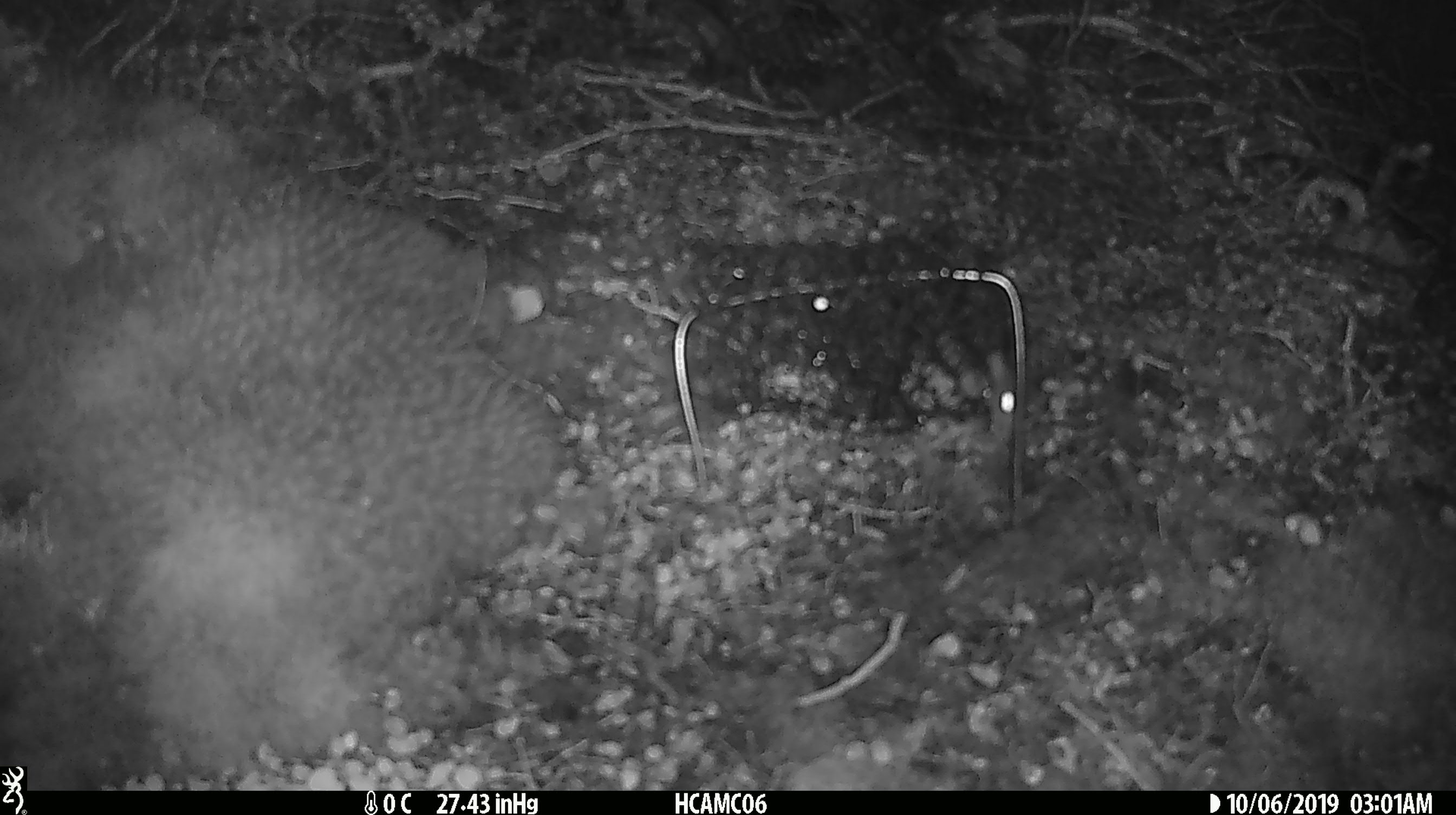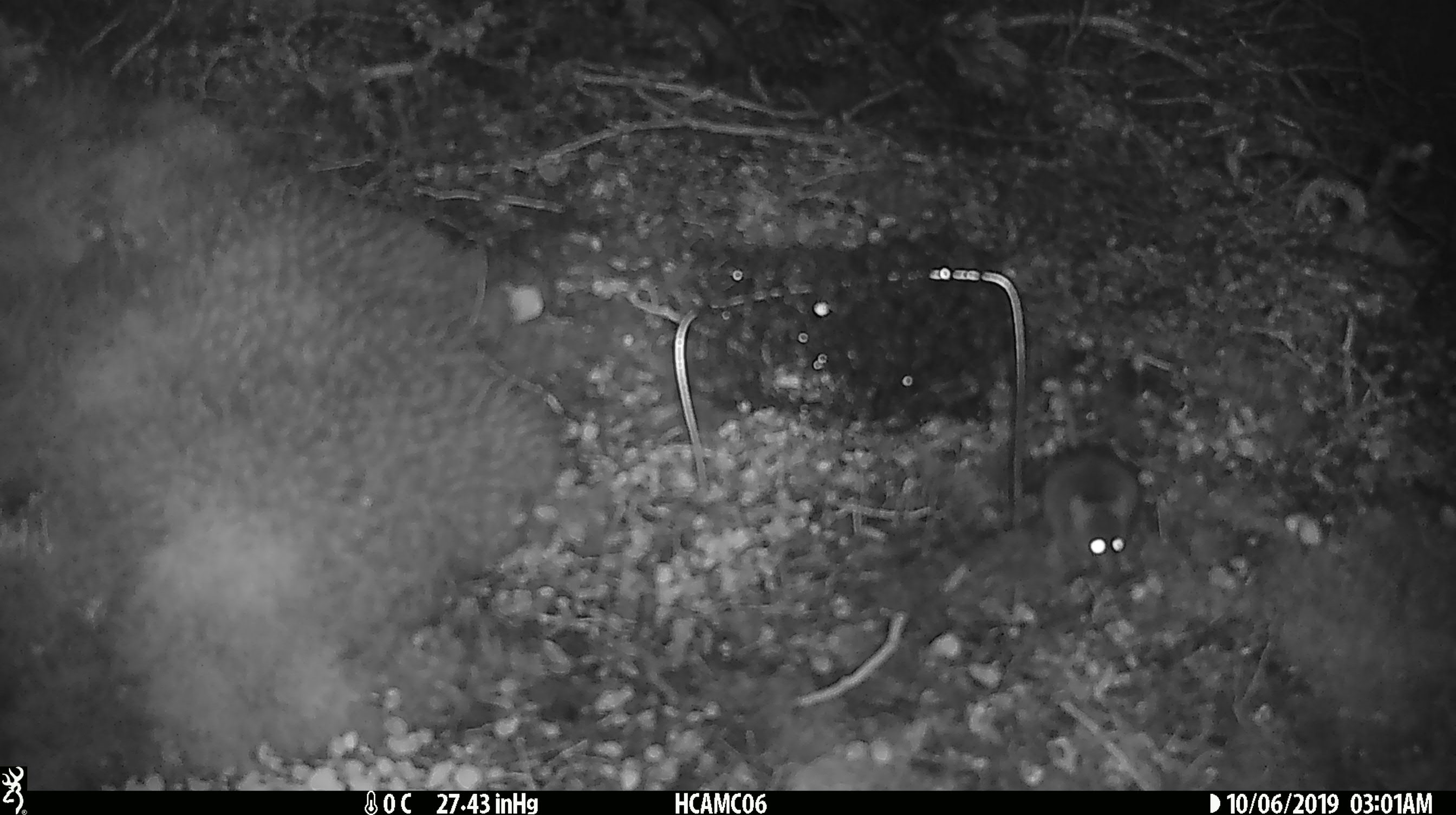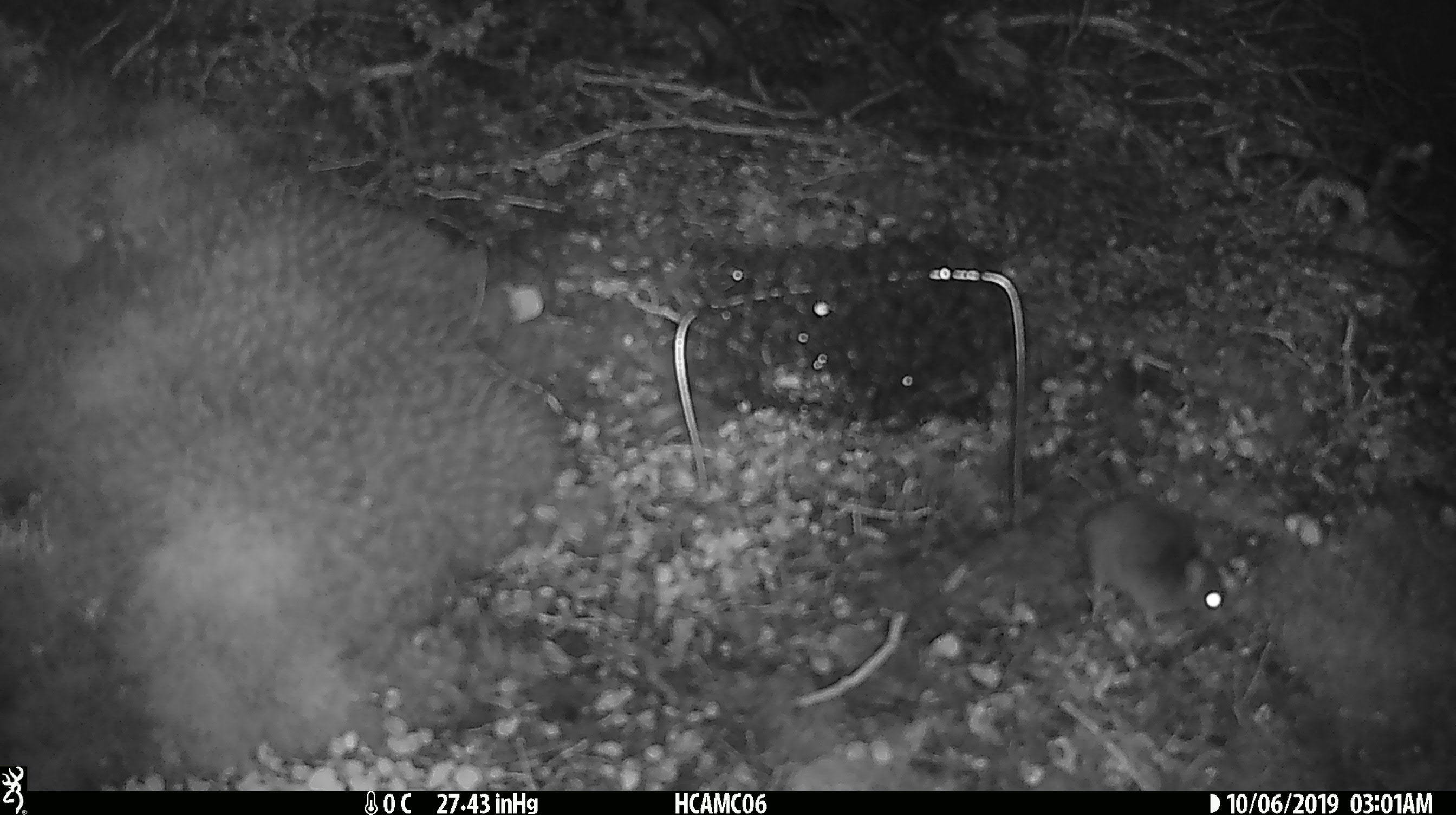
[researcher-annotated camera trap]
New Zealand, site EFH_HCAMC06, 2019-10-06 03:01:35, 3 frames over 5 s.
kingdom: Animalia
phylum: Chordata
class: Mammalia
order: Rodentia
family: Muridae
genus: Mus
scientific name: Mus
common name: mouse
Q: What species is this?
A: Mouse (Mus).